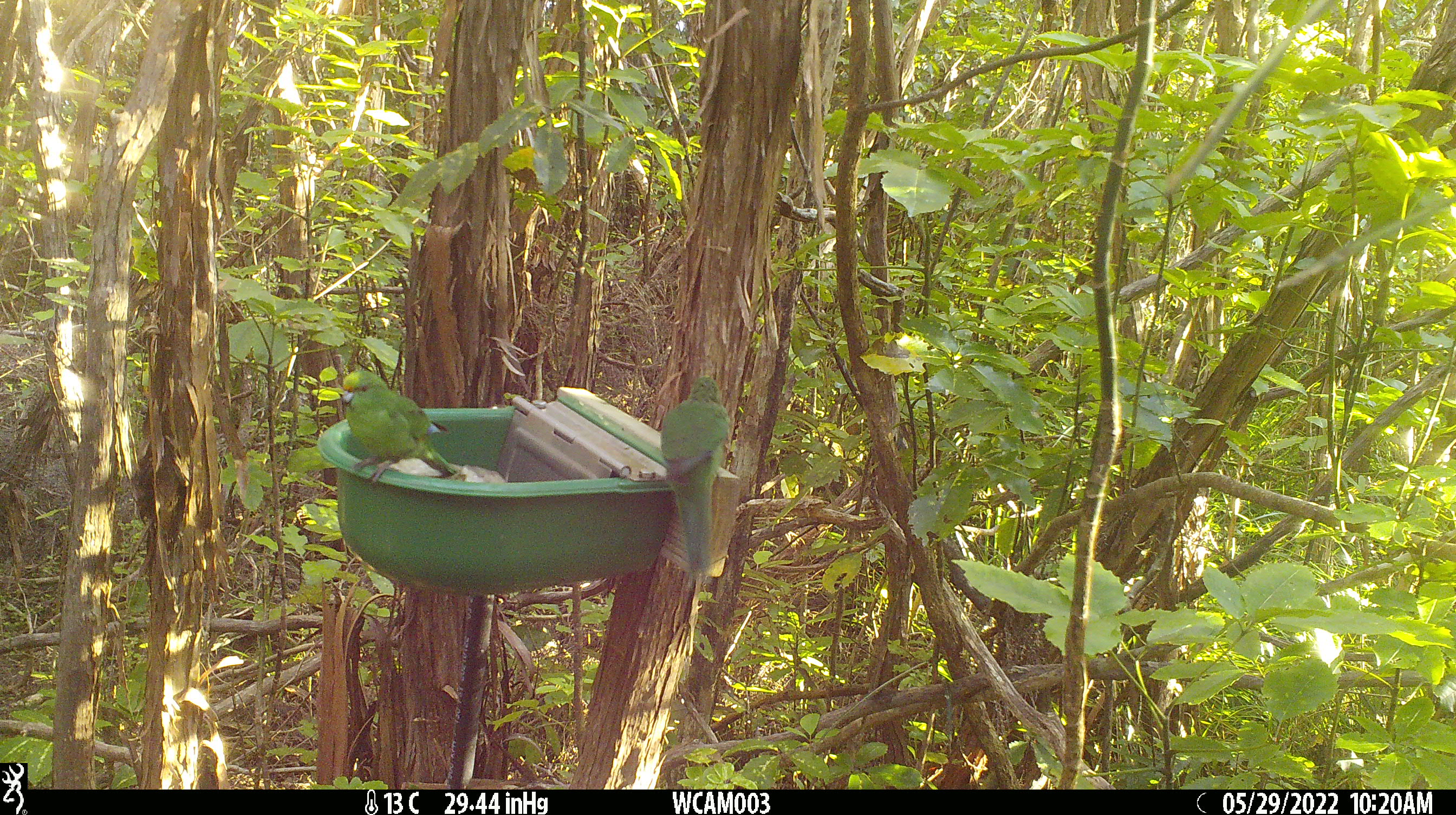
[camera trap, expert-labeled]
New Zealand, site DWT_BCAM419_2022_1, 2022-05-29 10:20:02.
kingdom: Animalia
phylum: Chordata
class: Aves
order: Psittaciformes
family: Psittaculidae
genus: Cyanoramphus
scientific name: Cyanoramphus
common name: parakeet